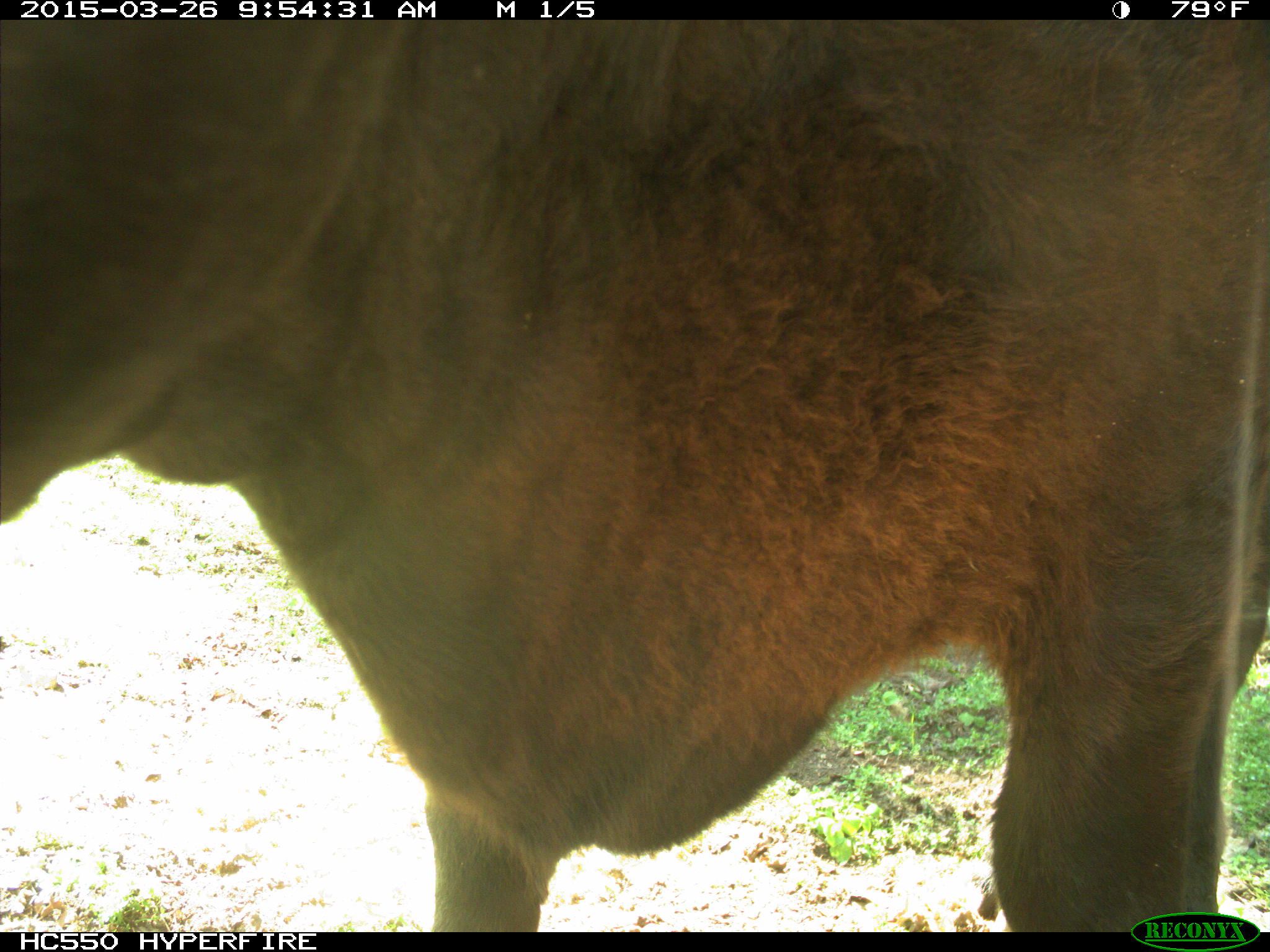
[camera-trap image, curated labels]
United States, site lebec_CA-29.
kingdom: Animalia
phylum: Chordata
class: Mammalia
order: Artiodactyla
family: Bovidae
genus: Bos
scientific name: Bos taurus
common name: domestic cow